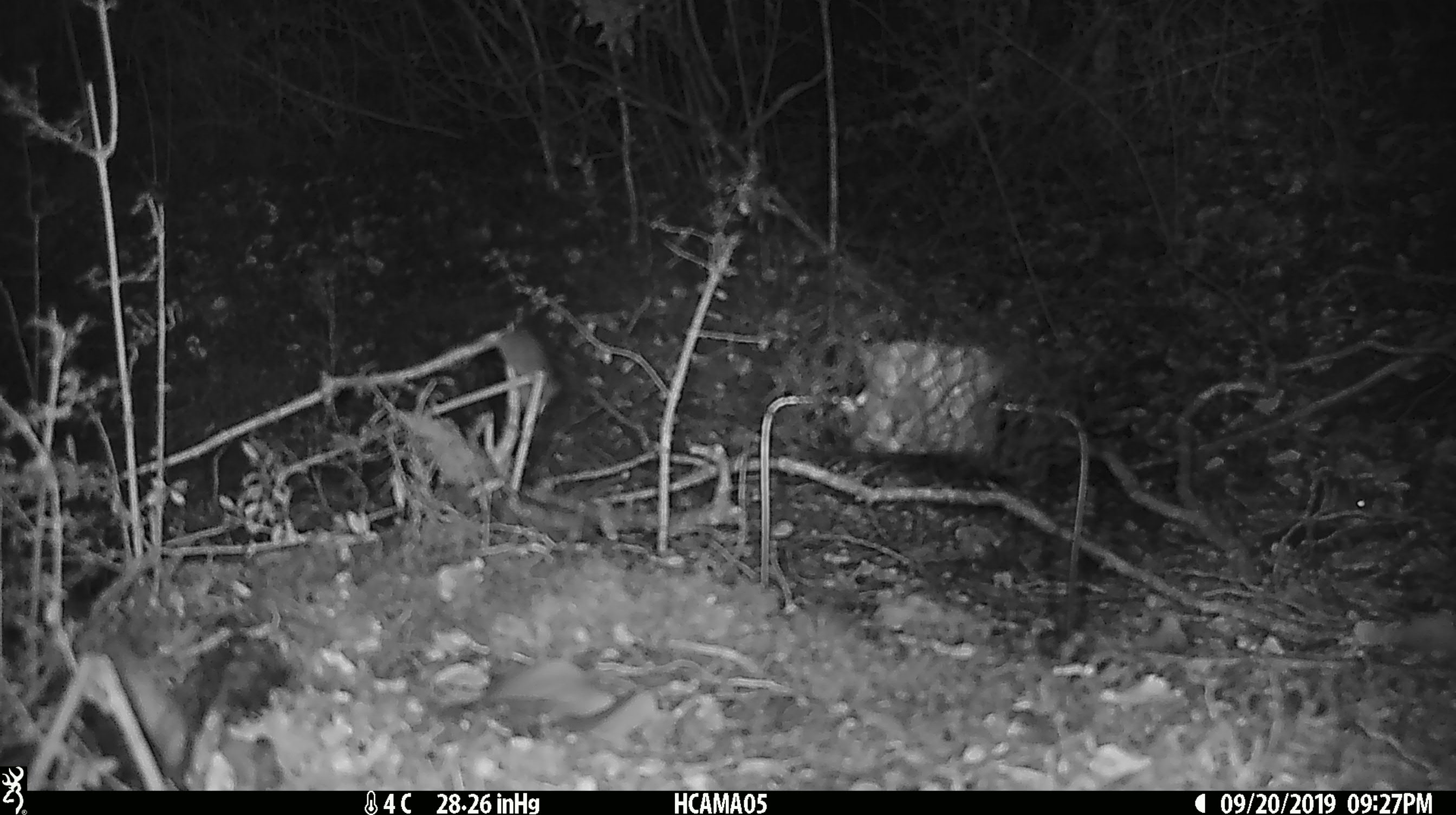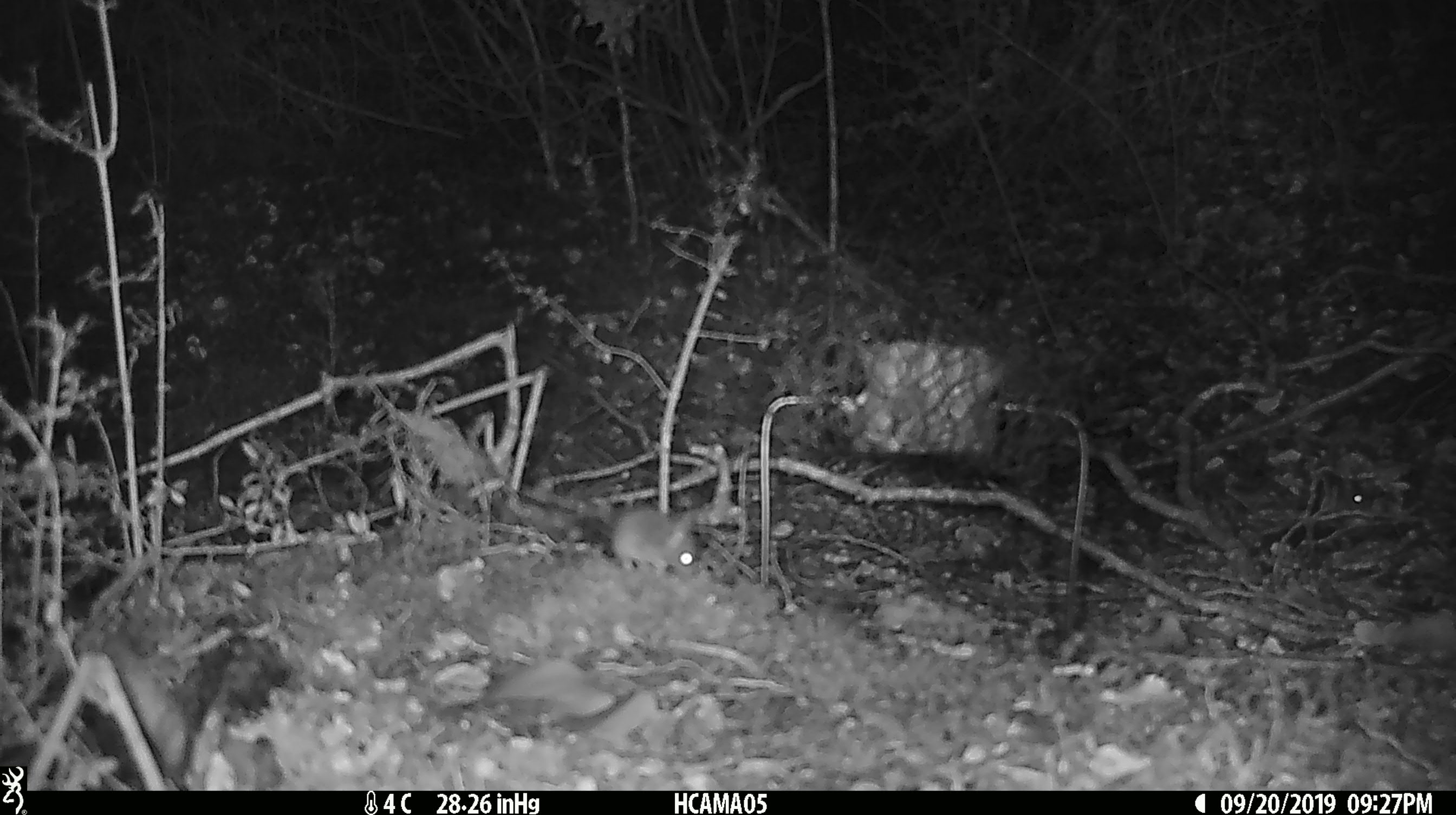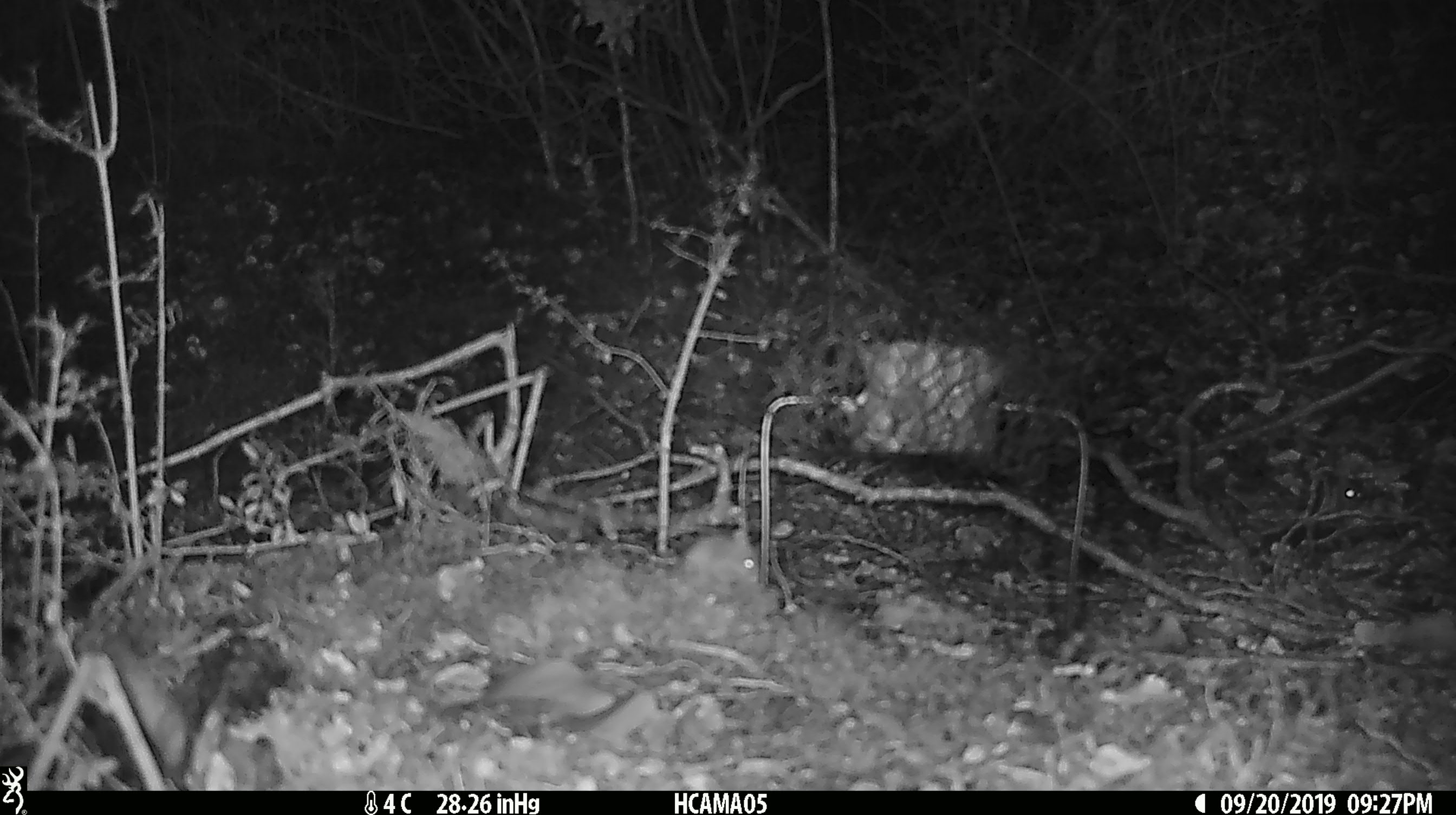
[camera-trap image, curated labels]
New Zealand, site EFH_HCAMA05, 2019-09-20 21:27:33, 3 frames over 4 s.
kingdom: Animalia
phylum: Chordata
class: Mammalia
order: Rodentia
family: Muridae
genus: Mus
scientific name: Mus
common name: mouse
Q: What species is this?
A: Mouse (Mus).